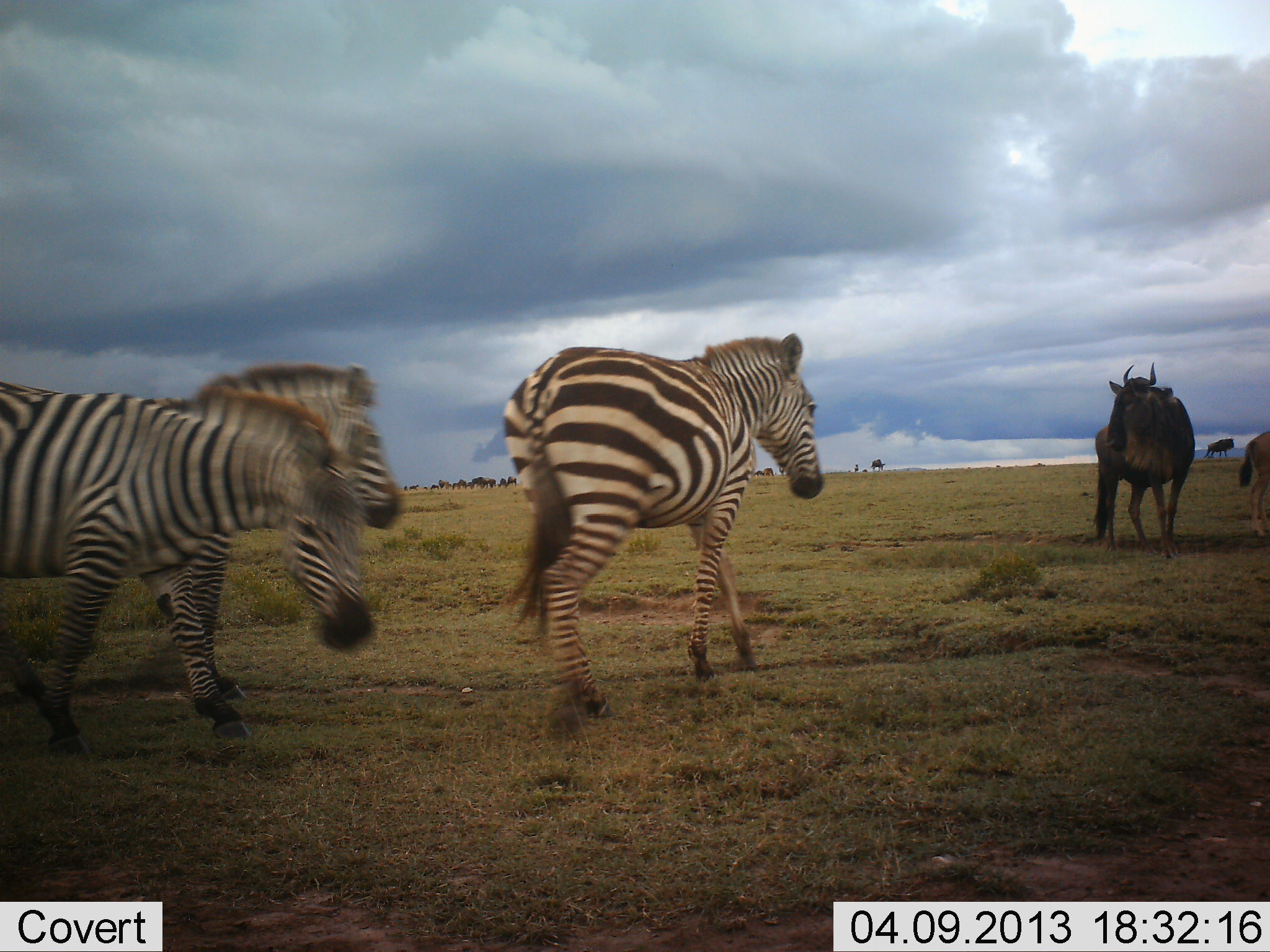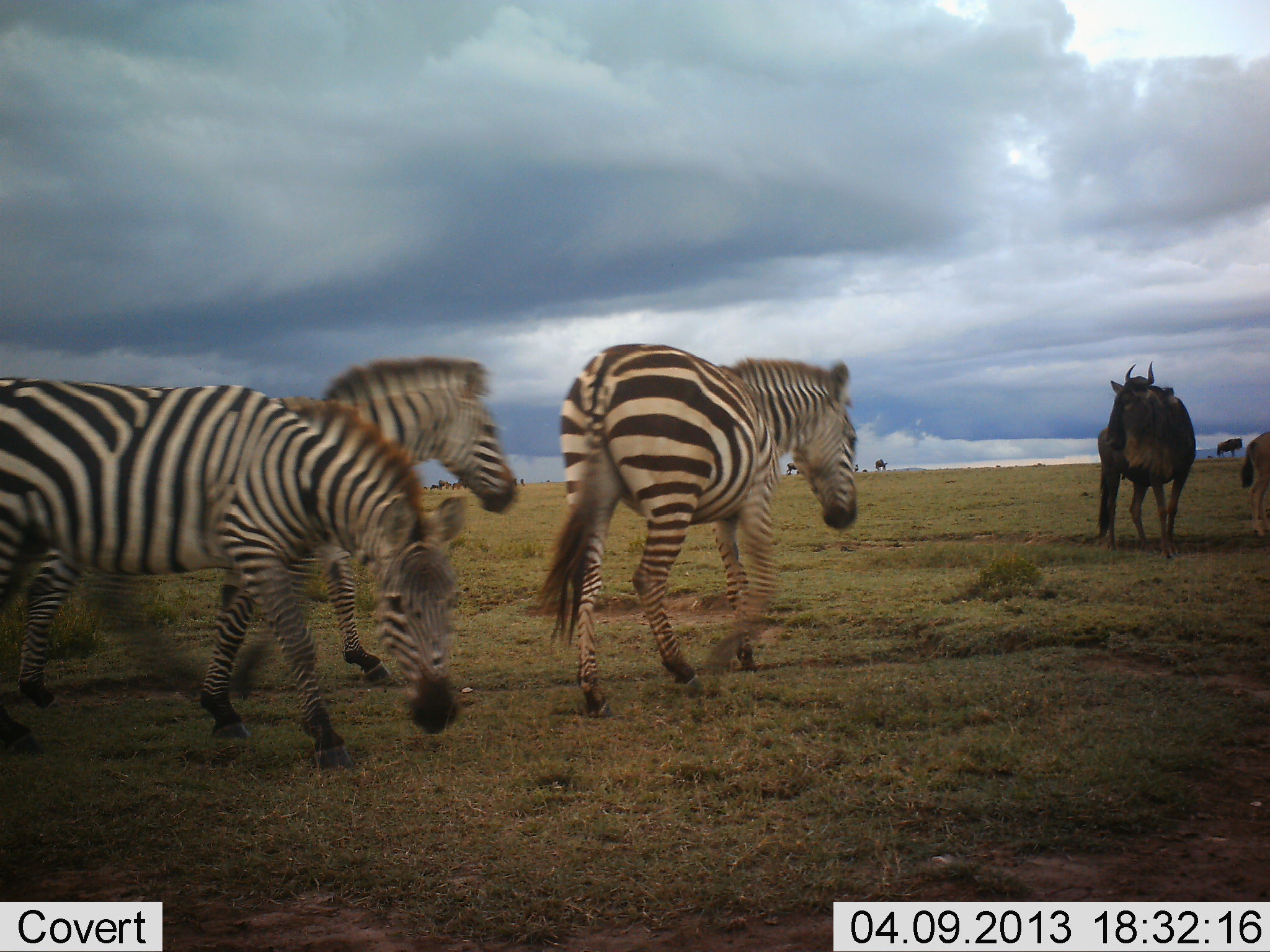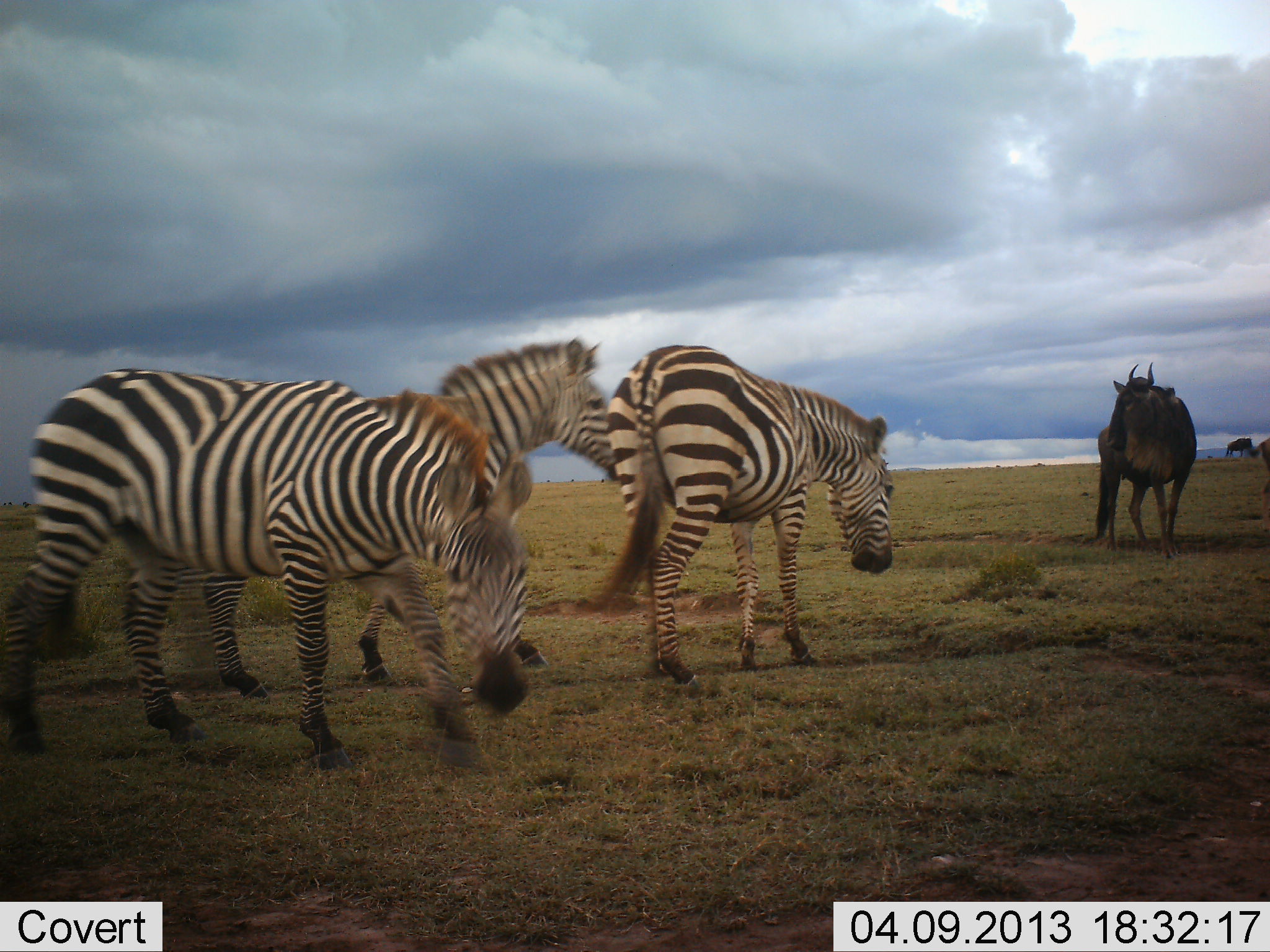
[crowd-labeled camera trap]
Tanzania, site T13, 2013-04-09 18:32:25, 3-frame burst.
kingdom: Animalia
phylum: Chordata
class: Mammalia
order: Artiodactyla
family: Bovidae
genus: Connochaetes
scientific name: Connochaetes taurinus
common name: blue wildebeest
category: wildebeest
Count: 3.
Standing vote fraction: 91%.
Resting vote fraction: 0%.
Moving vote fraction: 43%.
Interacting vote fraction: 0%.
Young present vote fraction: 22%.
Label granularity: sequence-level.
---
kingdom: Animalia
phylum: Chordata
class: Mammalia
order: Perissodactyla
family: Equidae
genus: Equus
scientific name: Equus quagga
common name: plains zebra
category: zebra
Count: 3.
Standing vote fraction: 8%.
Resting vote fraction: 0%.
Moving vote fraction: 88%.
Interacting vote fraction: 0%.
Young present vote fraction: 0%.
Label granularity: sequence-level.